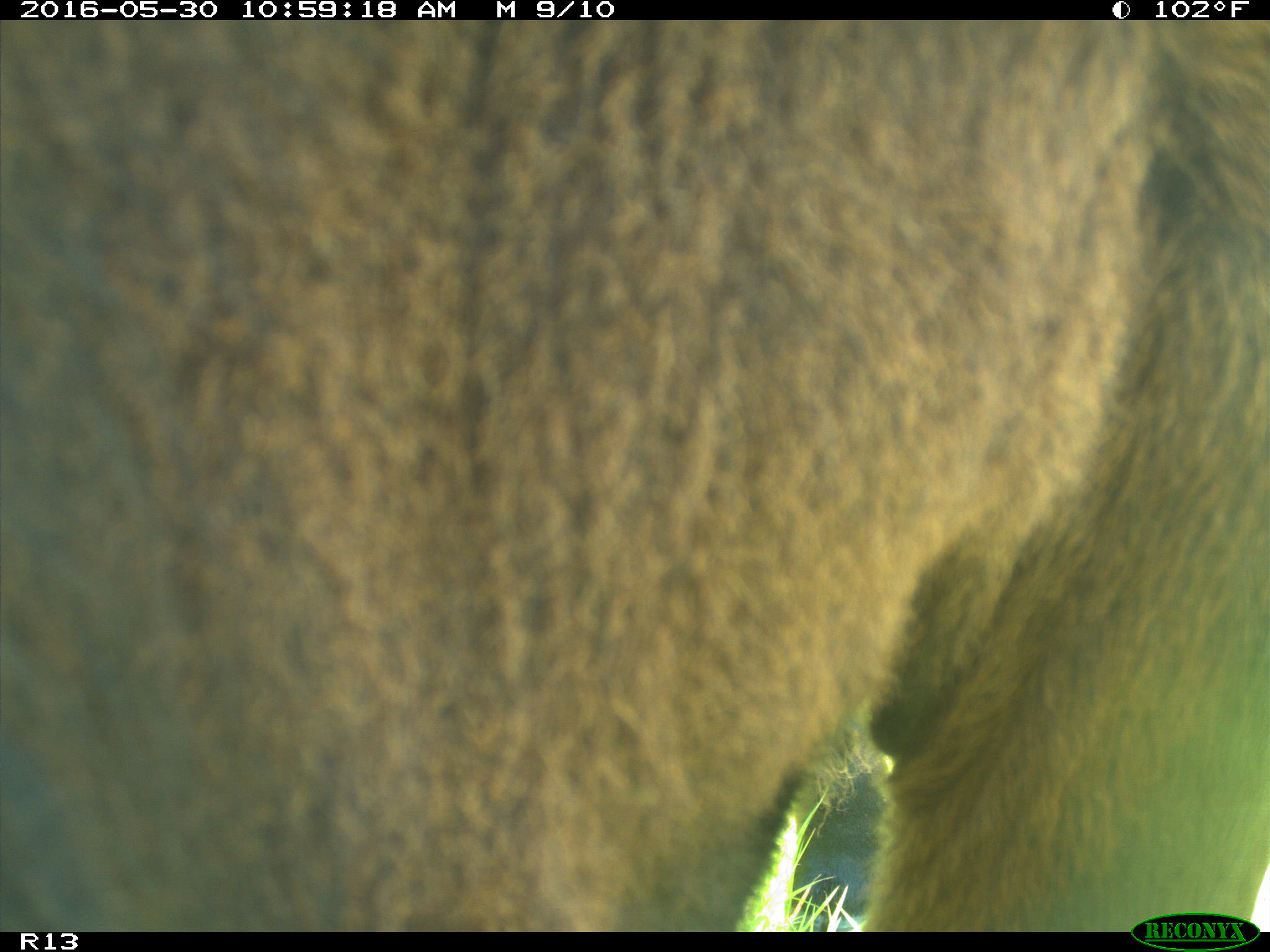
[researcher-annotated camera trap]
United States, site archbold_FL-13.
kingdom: Animalia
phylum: Chordata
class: Mammalia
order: Artiodactyla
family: Bovidae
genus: Bos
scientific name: Bos taurus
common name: domestic cow